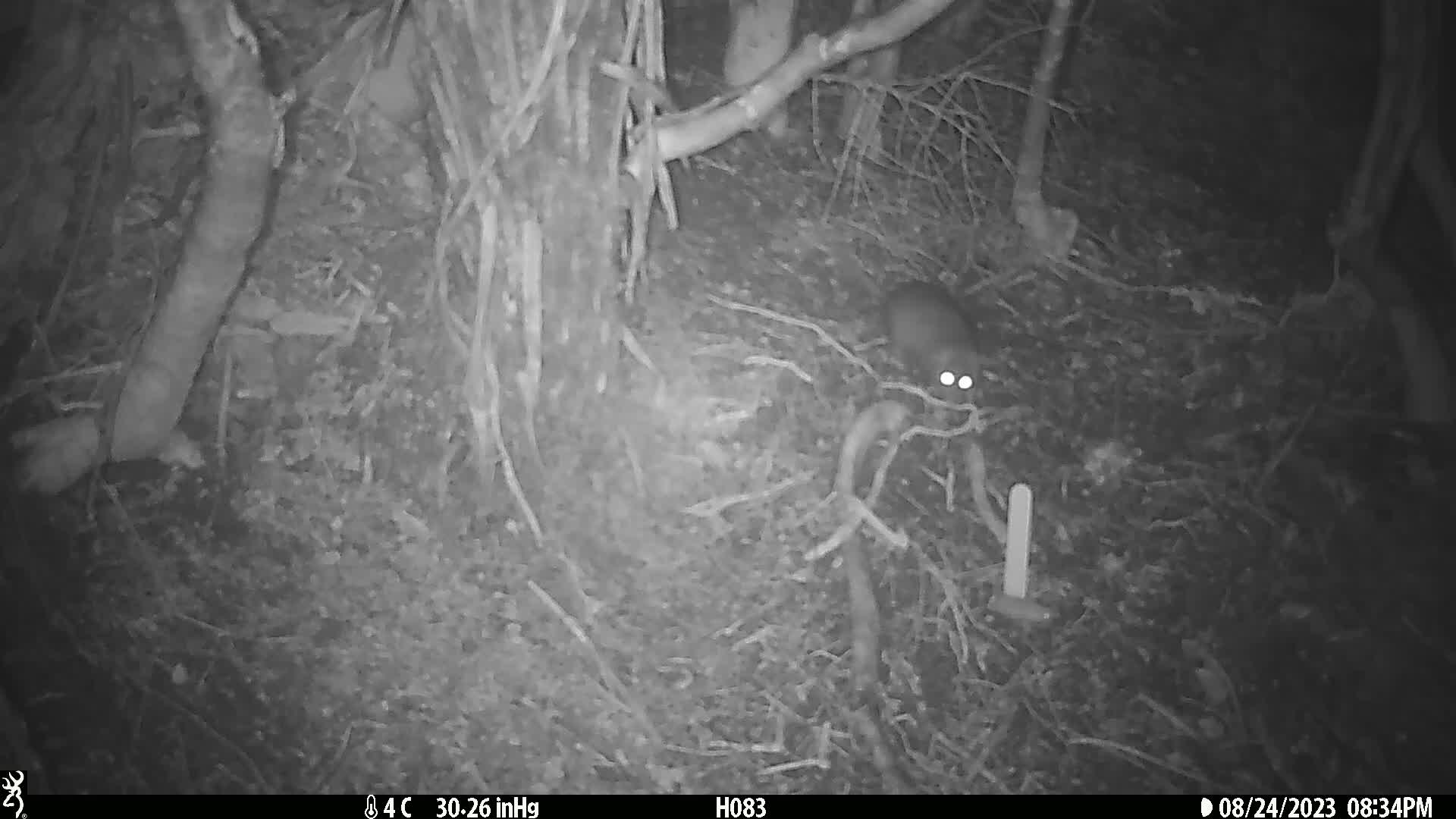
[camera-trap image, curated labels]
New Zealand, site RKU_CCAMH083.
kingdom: Animalia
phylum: Chordata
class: Mammalia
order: Rodentia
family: Muridae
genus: Rattus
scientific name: Rattus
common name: rat